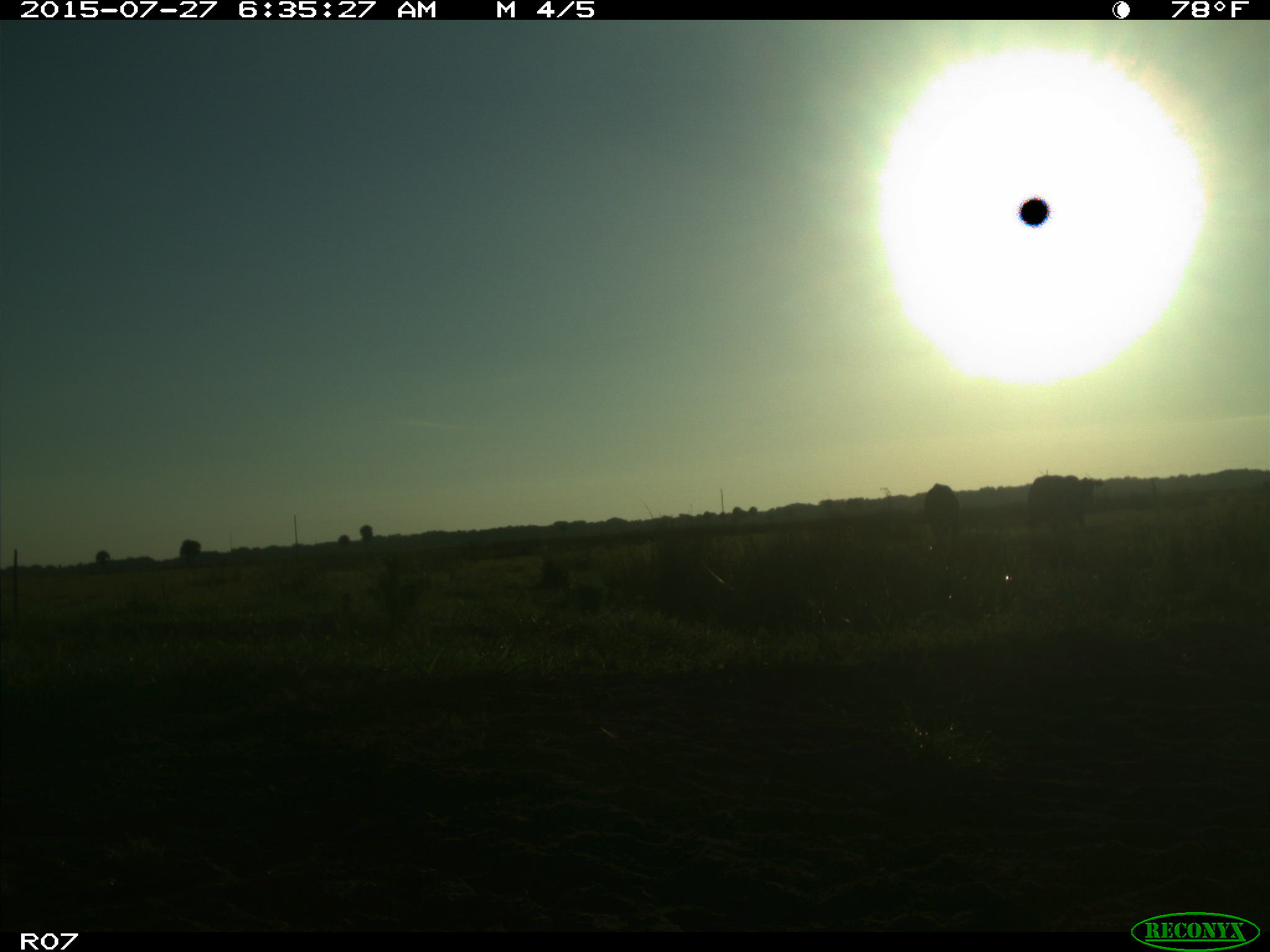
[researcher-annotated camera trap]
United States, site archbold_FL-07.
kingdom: Animalia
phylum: Chordata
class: Mammalia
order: Artiodactyla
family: Bovidae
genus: Bos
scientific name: Bos taurus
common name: domestic cow